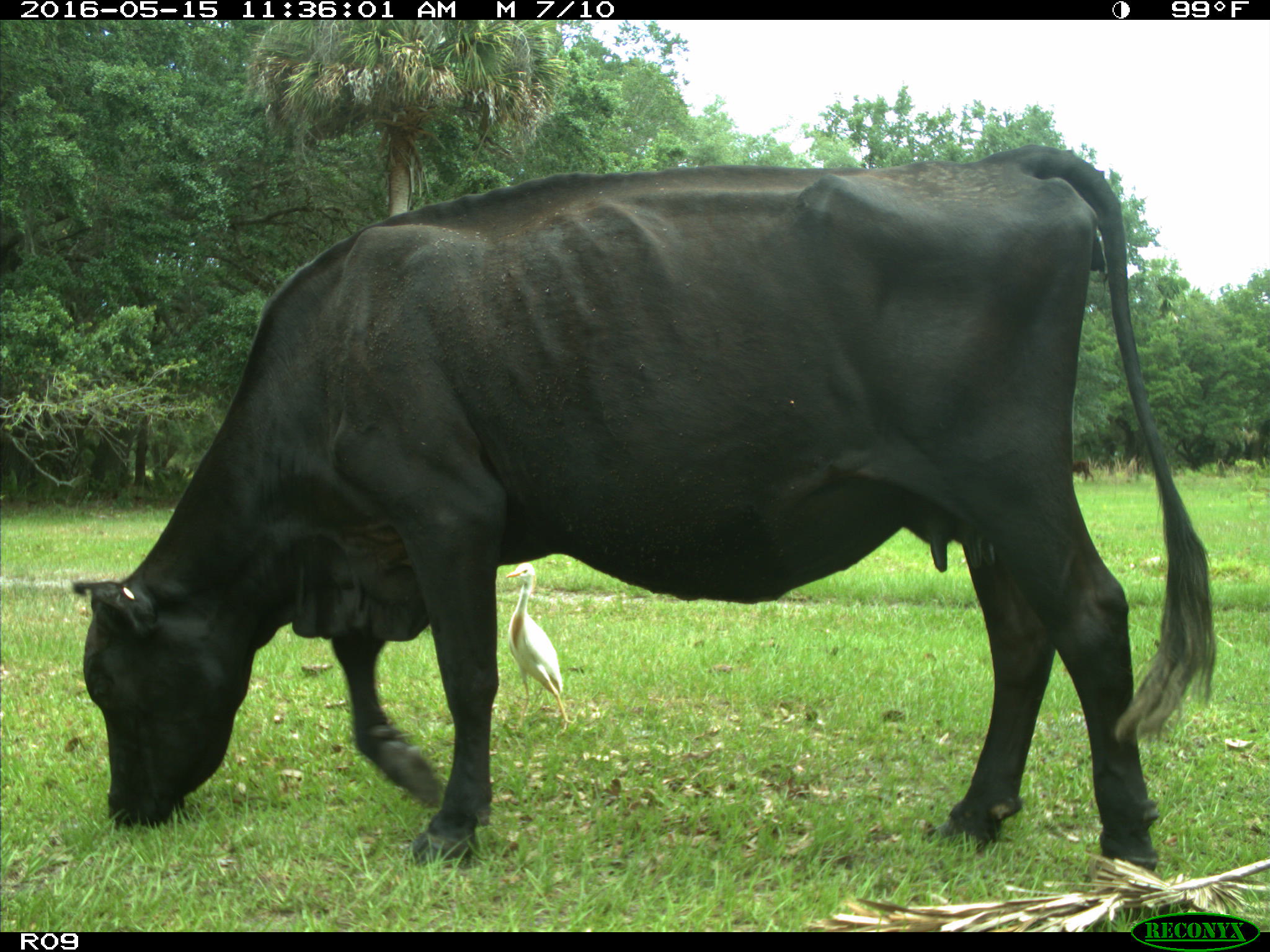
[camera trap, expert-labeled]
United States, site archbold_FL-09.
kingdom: Animalia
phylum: Chordata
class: Mammalia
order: Artiodactyla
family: Bovidae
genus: Bos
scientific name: Bos taurus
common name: domestic cow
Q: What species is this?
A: Bos taurus (domestic cow).